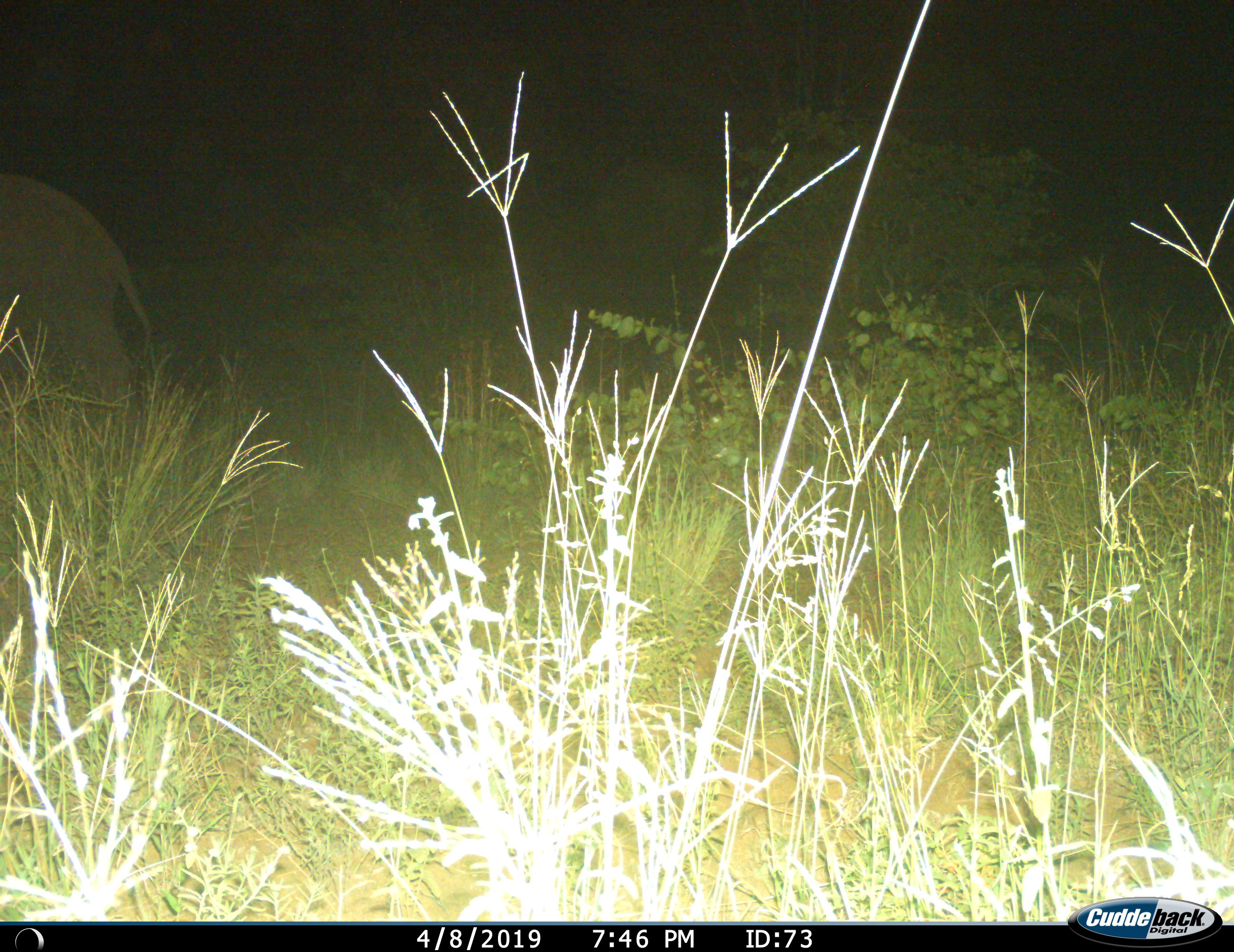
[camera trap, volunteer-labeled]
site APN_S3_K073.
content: unidentified animal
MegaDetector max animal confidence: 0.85